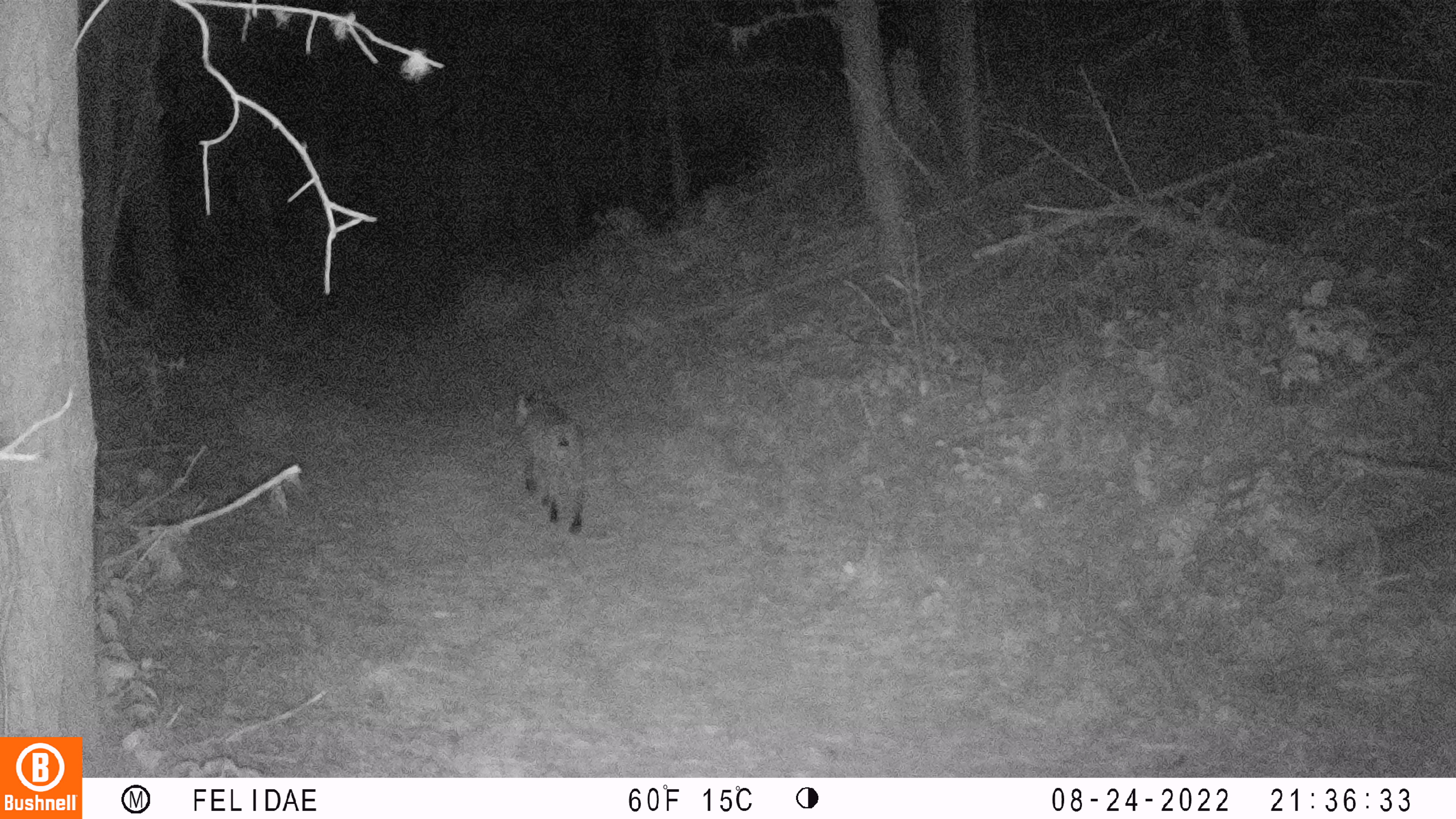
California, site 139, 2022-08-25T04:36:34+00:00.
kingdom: Animalia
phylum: Chordata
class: Mammalia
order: Carnivora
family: Felidae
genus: Lynx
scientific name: Lynx rufus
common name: bobcat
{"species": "bobcat (Lynx rufus)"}